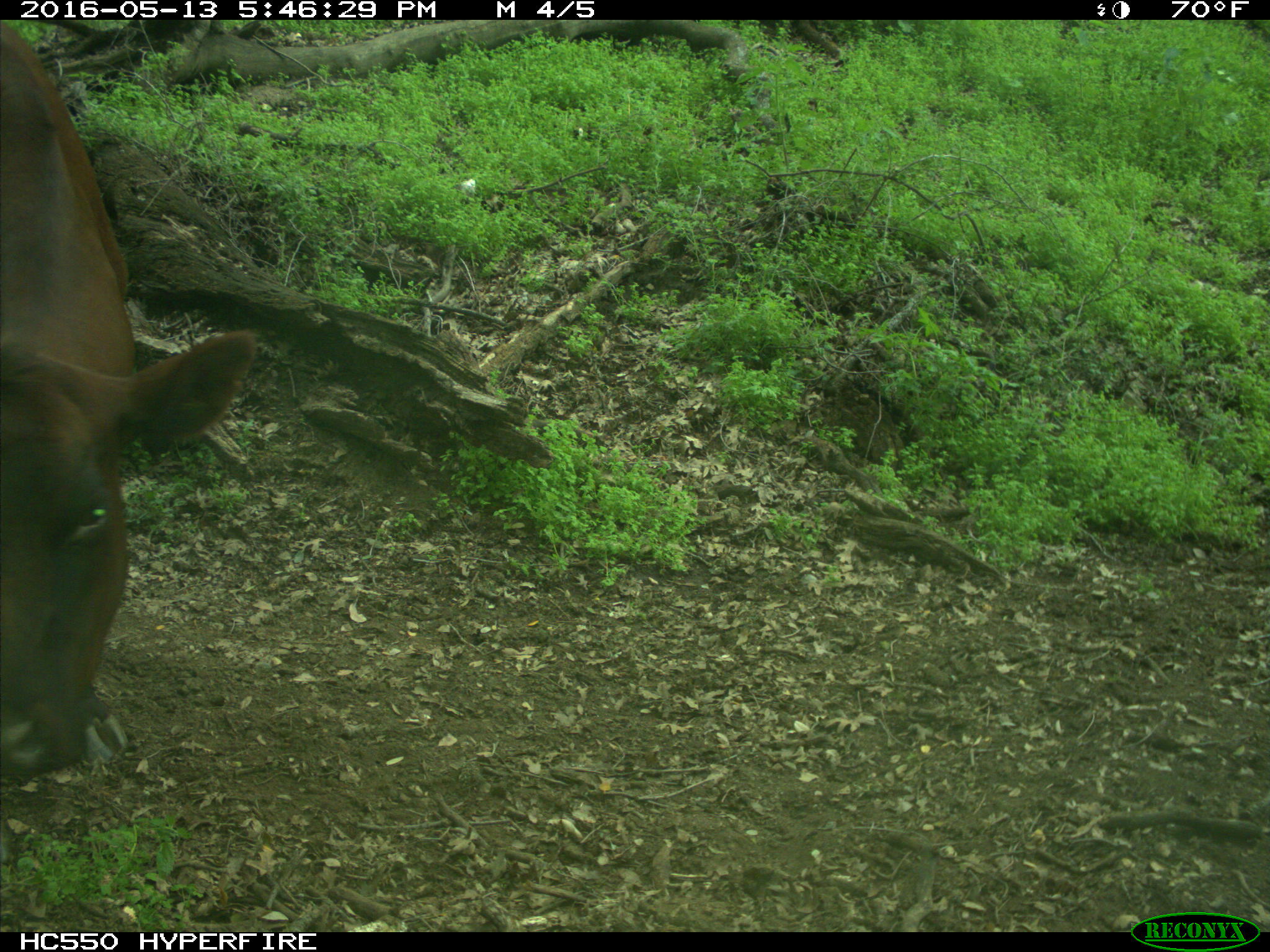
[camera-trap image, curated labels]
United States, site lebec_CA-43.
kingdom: Animalia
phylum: Chordata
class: Mammalia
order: Artiodactyla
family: Bovidae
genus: Bos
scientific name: Bos taurus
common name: domestic cow